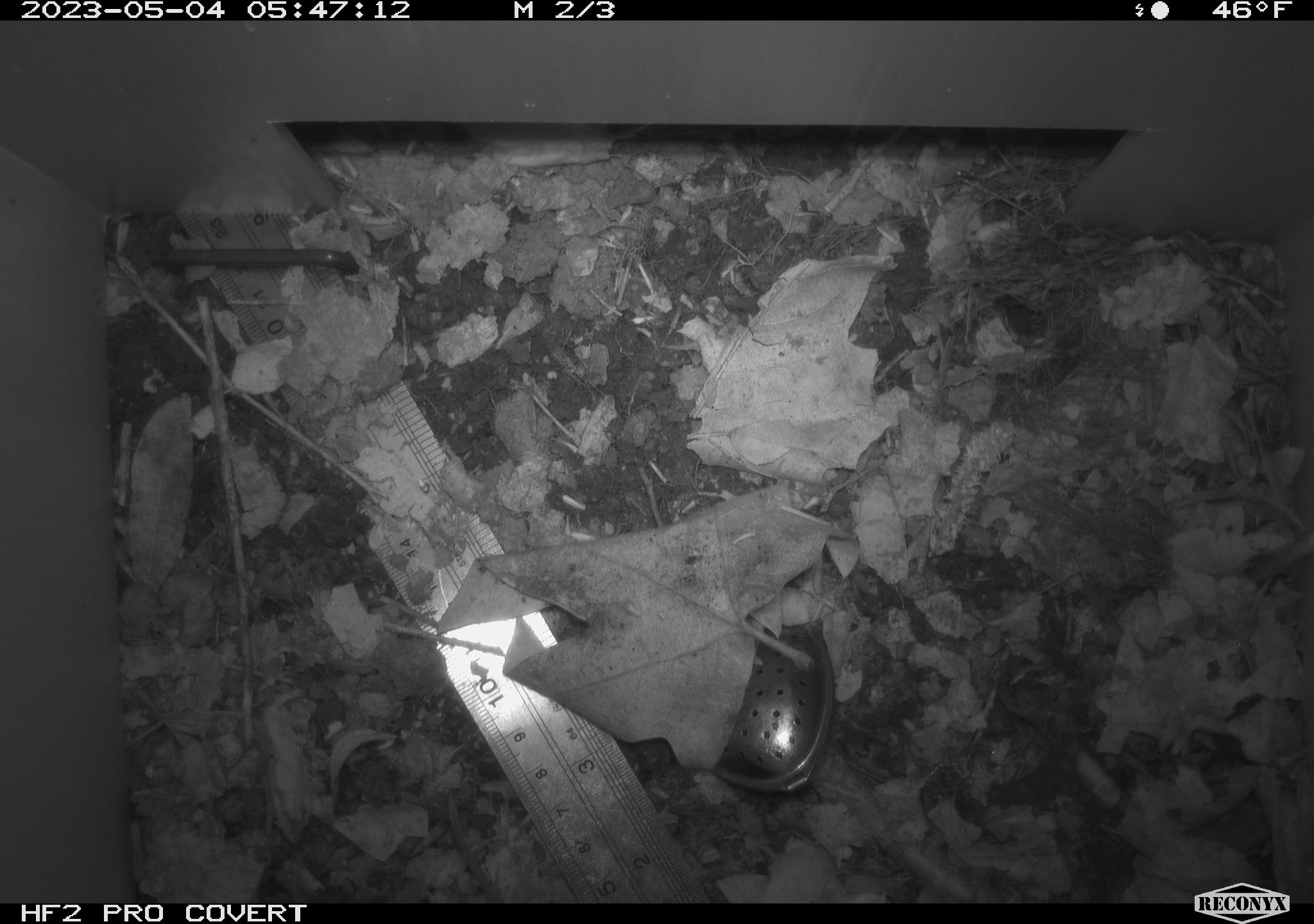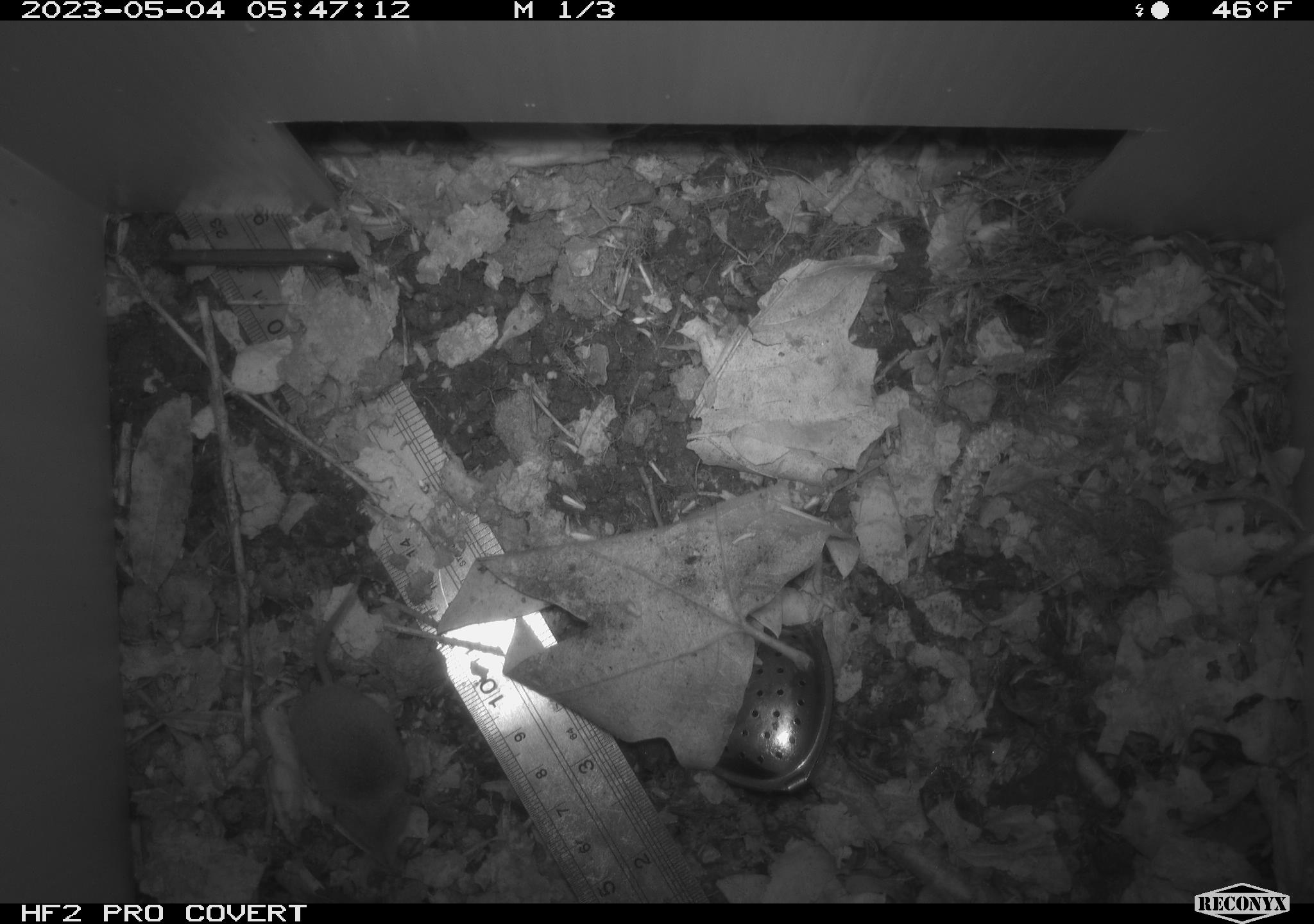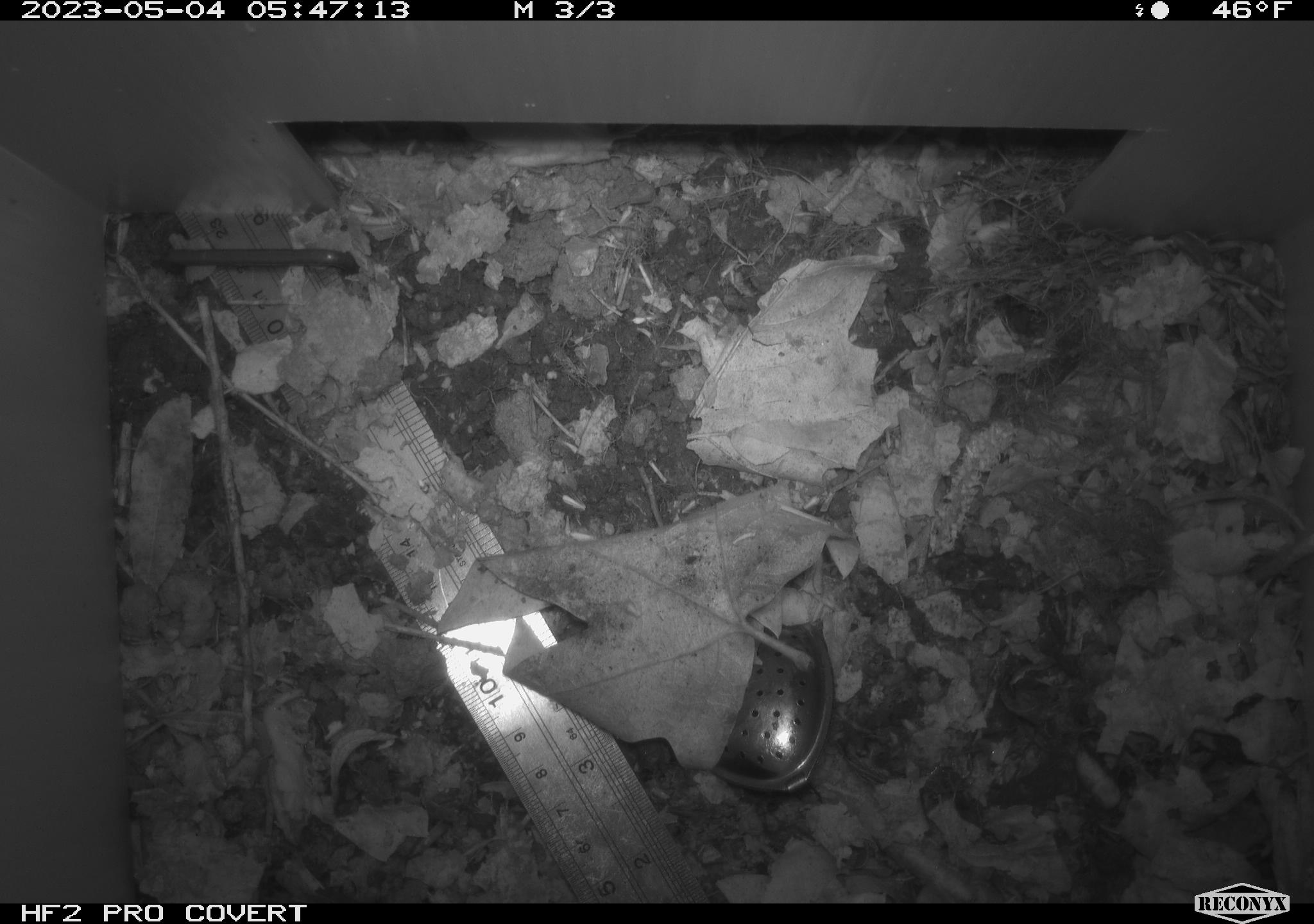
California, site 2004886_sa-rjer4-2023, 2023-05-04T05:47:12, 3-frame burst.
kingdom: Animalia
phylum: Chordata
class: Mammalia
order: Eulipotyphla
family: Soricidae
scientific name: Soricidae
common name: shrews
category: soricidae family